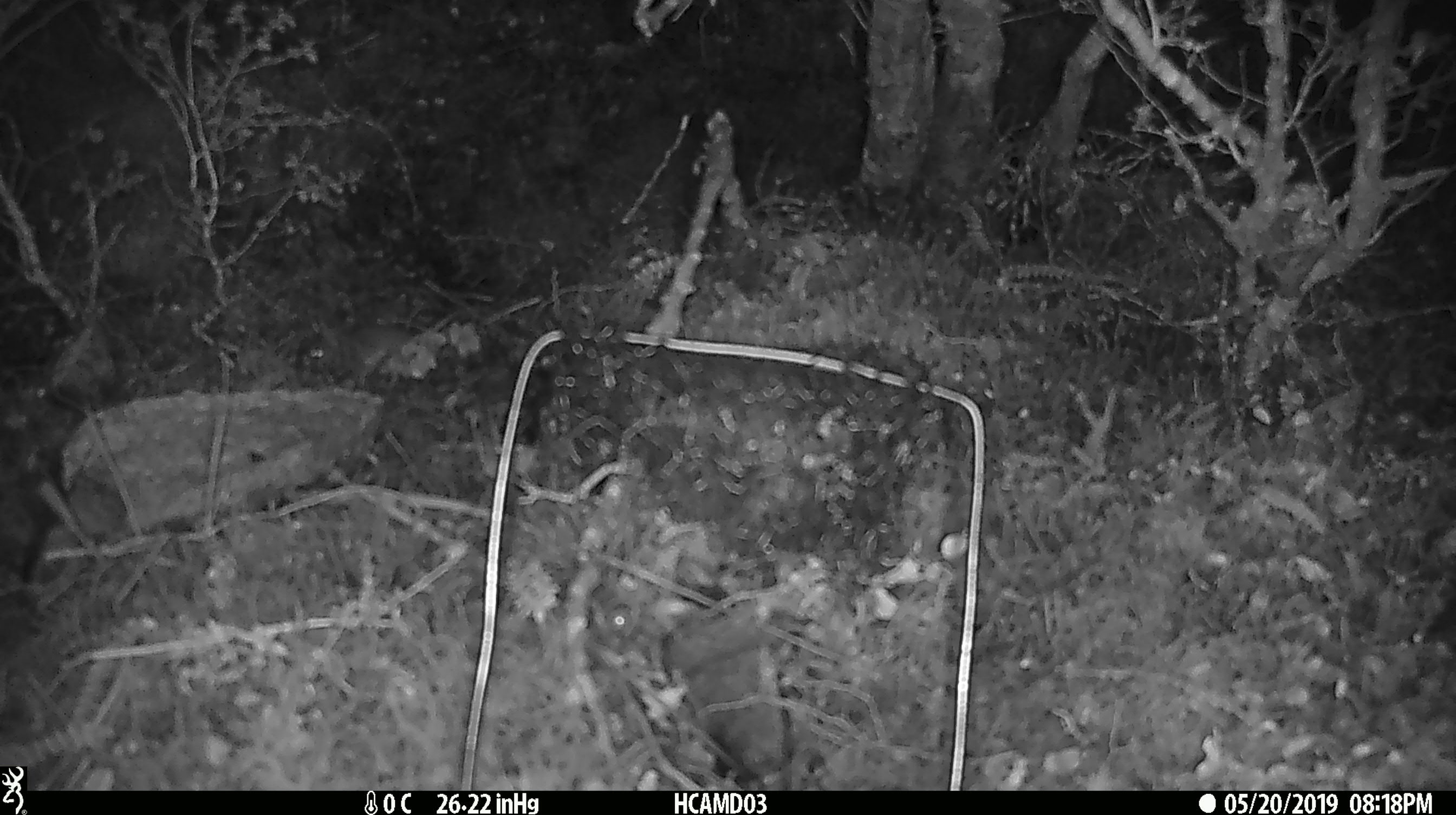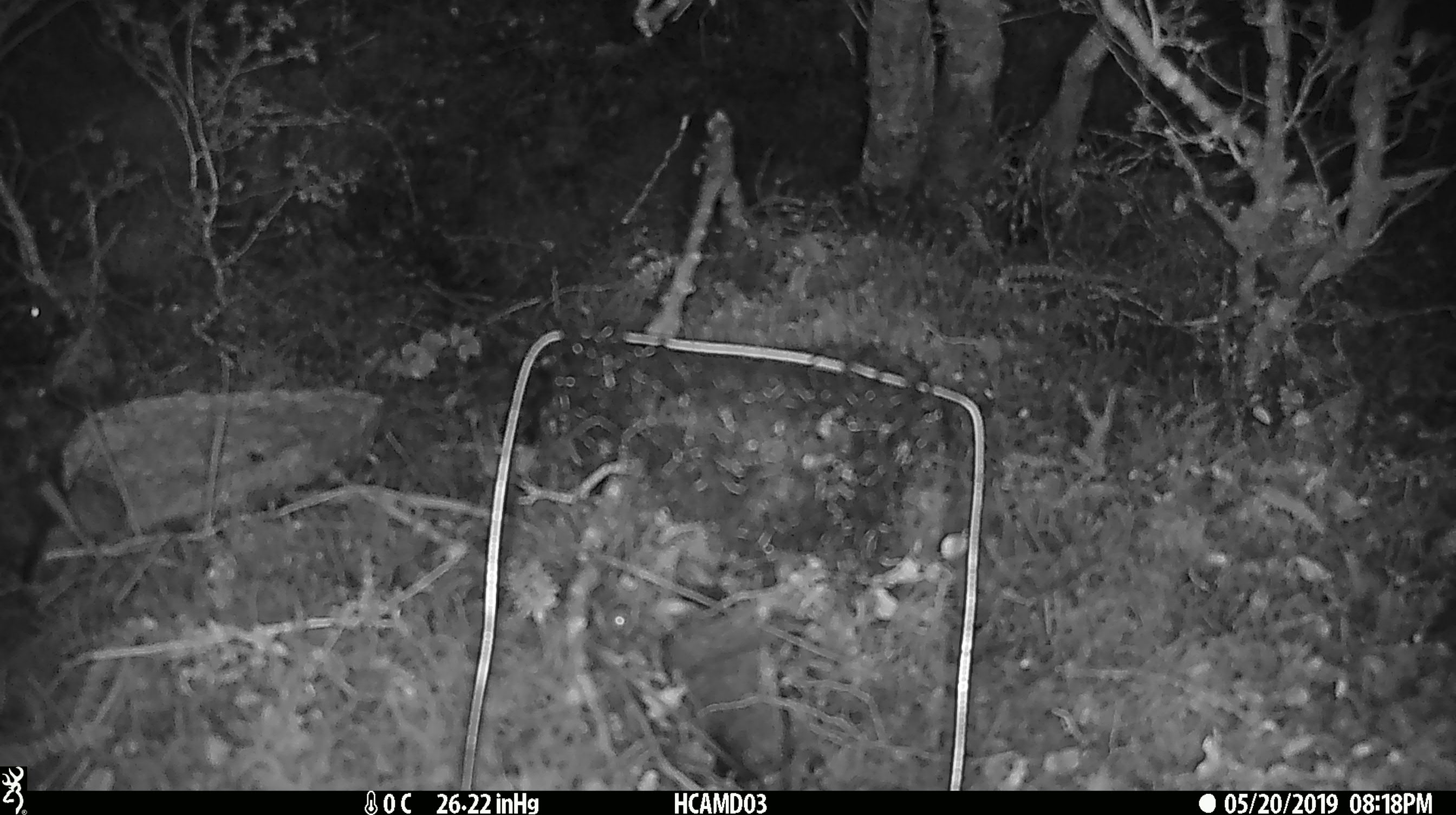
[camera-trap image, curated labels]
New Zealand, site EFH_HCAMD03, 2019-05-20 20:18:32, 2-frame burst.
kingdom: Animalia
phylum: Chordata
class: Mammalia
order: Rodentia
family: Muridae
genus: Mus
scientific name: Mus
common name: mouse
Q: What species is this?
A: Mouse (Mus).